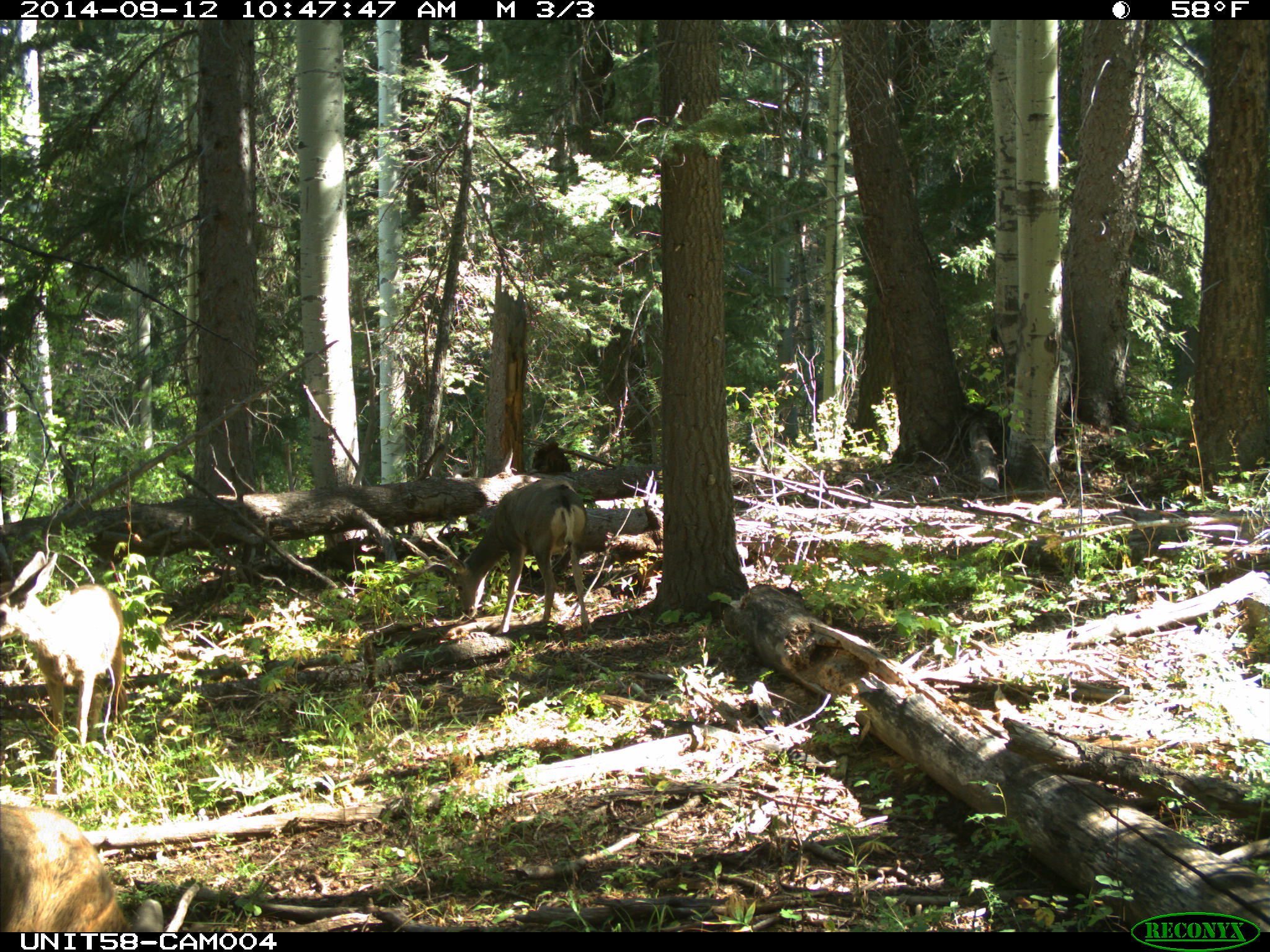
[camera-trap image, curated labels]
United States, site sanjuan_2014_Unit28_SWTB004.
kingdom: Animalia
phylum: Chordata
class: Mammalia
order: Artiodactyla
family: Cervidae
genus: Odocoileus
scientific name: Odocoileus hemionus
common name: mule deer